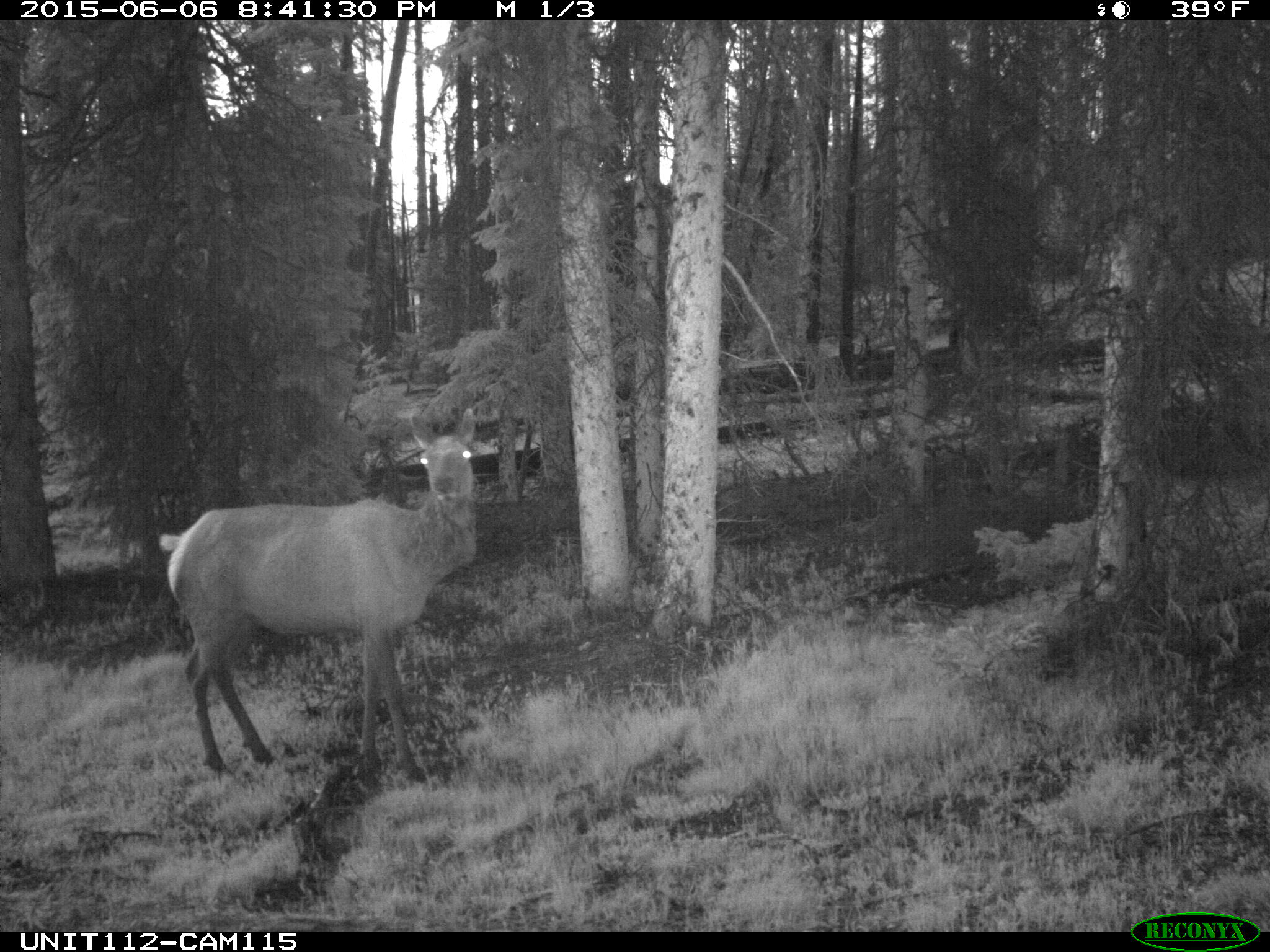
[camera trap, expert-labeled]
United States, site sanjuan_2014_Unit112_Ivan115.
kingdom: Animalia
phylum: Chordata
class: Mammalia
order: Artiodactyla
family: Cervidae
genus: Cervus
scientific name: Cervus elaphus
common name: red deer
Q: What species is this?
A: Cervus elaphus (red deer).